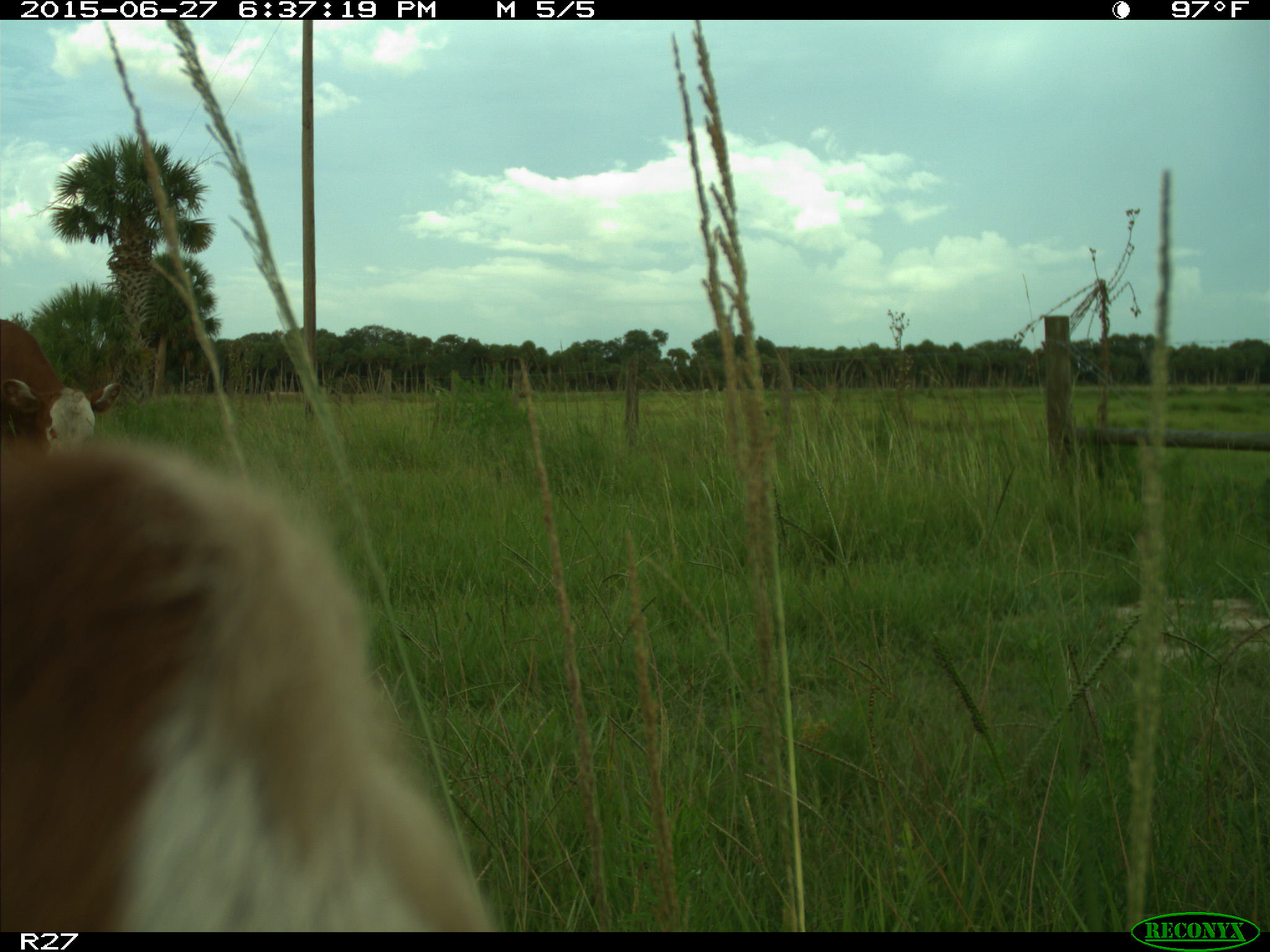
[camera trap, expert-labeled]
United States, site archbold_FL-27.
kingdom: Animalia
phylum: Chordata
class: Mammalia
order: Artiodactyla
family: Bovidae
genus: Bos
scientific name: Bos taurus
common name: domestic cow